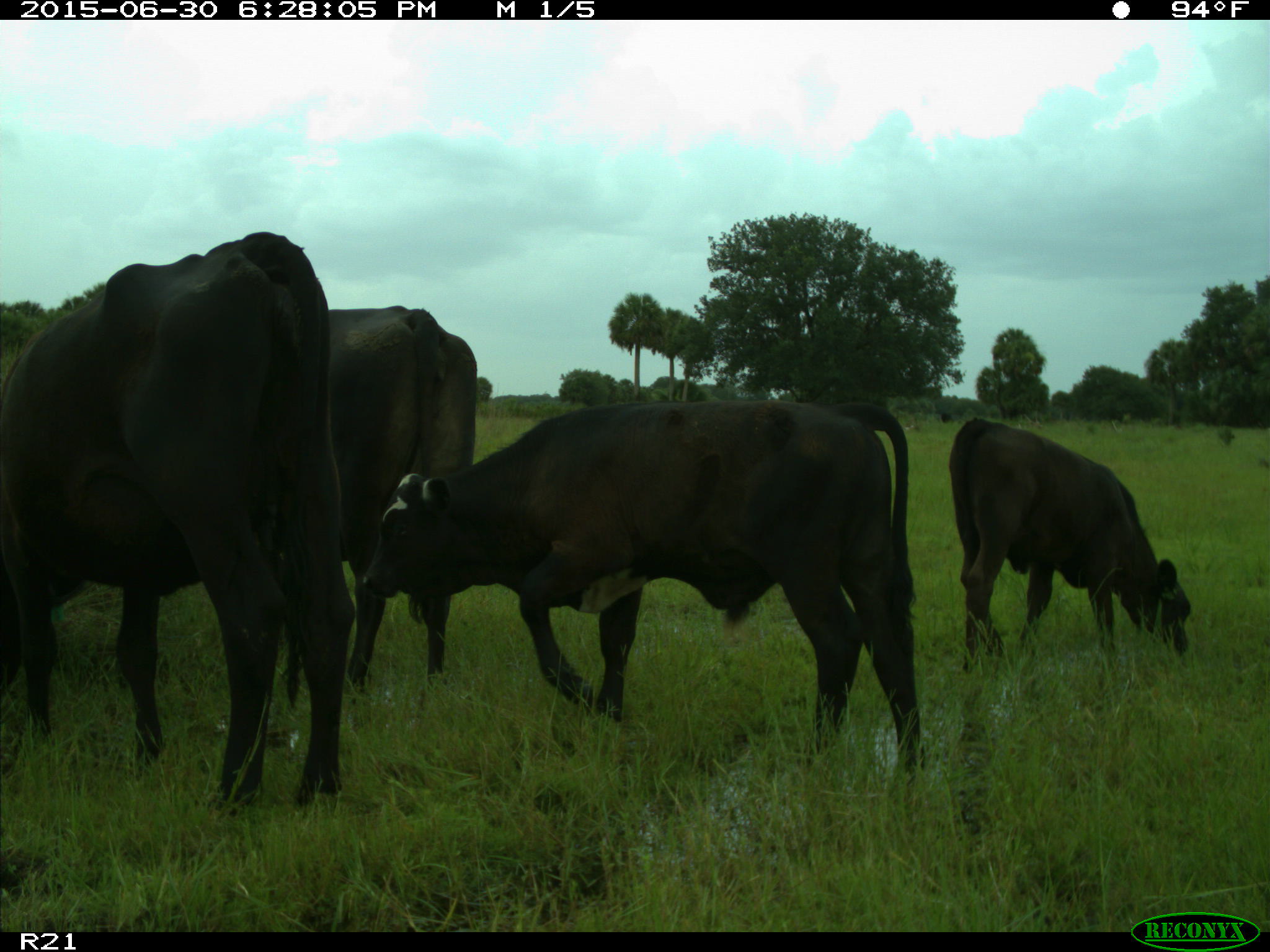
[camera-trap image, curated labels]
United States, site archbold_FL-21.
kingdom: Animalia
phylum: Chordata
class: Mammalia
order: Artiodactyla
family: Bovidae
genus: Bos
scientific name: Bos taurus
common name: domestic cow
Bos taurus (domestic cow).